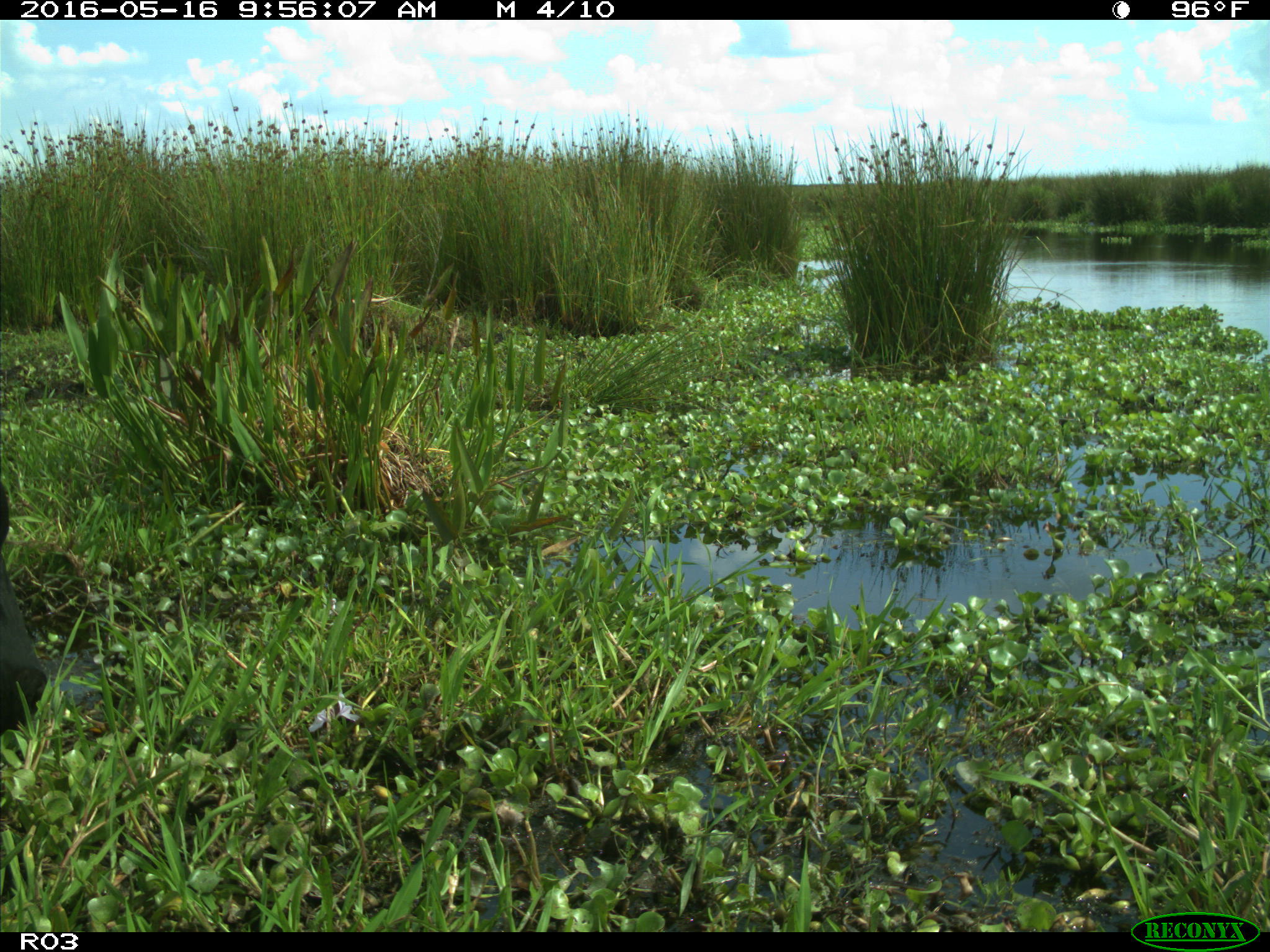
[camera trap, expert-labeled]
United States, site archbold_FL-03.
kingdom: Animalia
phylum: Chordata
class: Mammalia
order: Artiodactyla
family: Bovidae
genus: Bos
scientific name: Bos taurus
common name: domestic cow